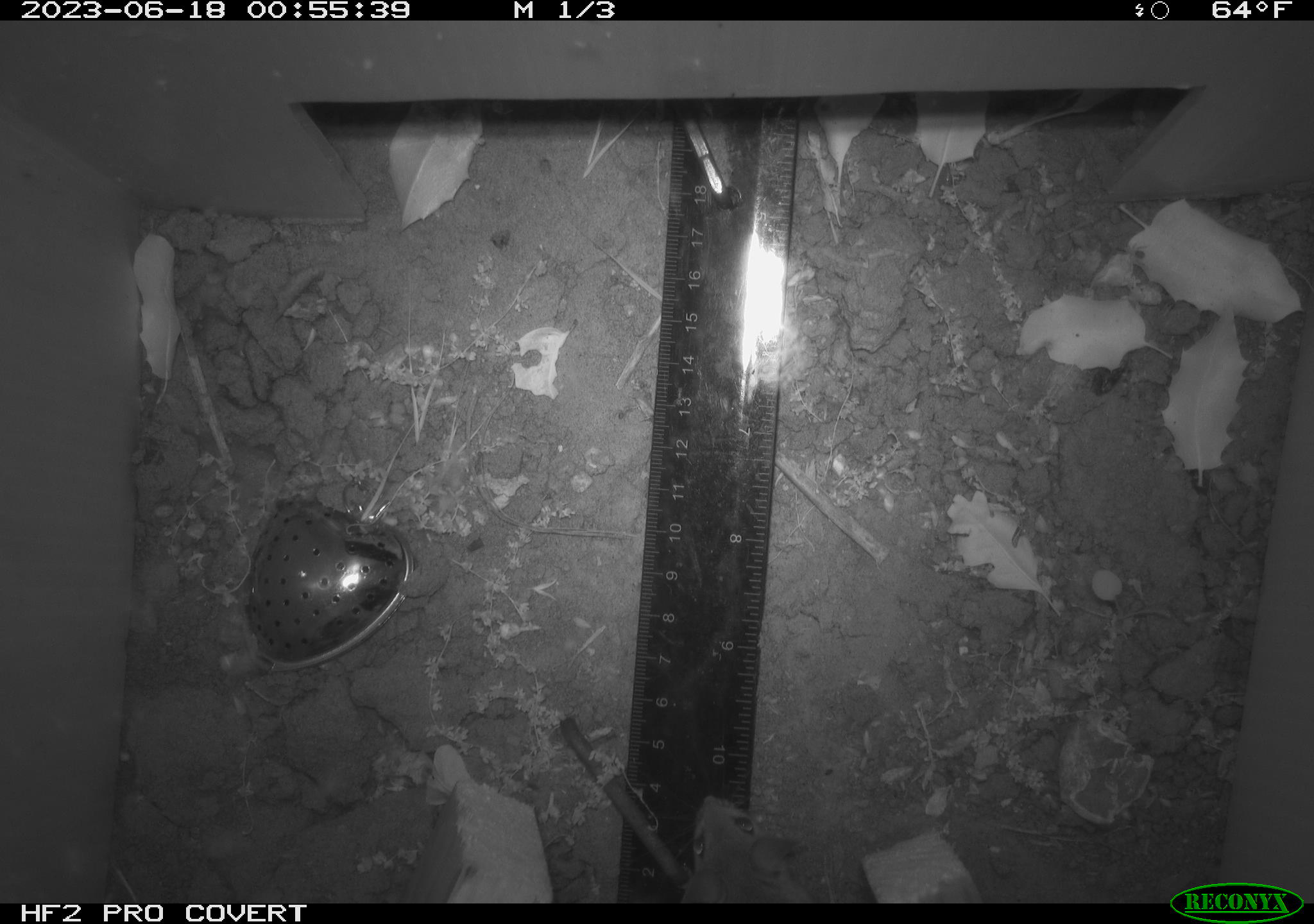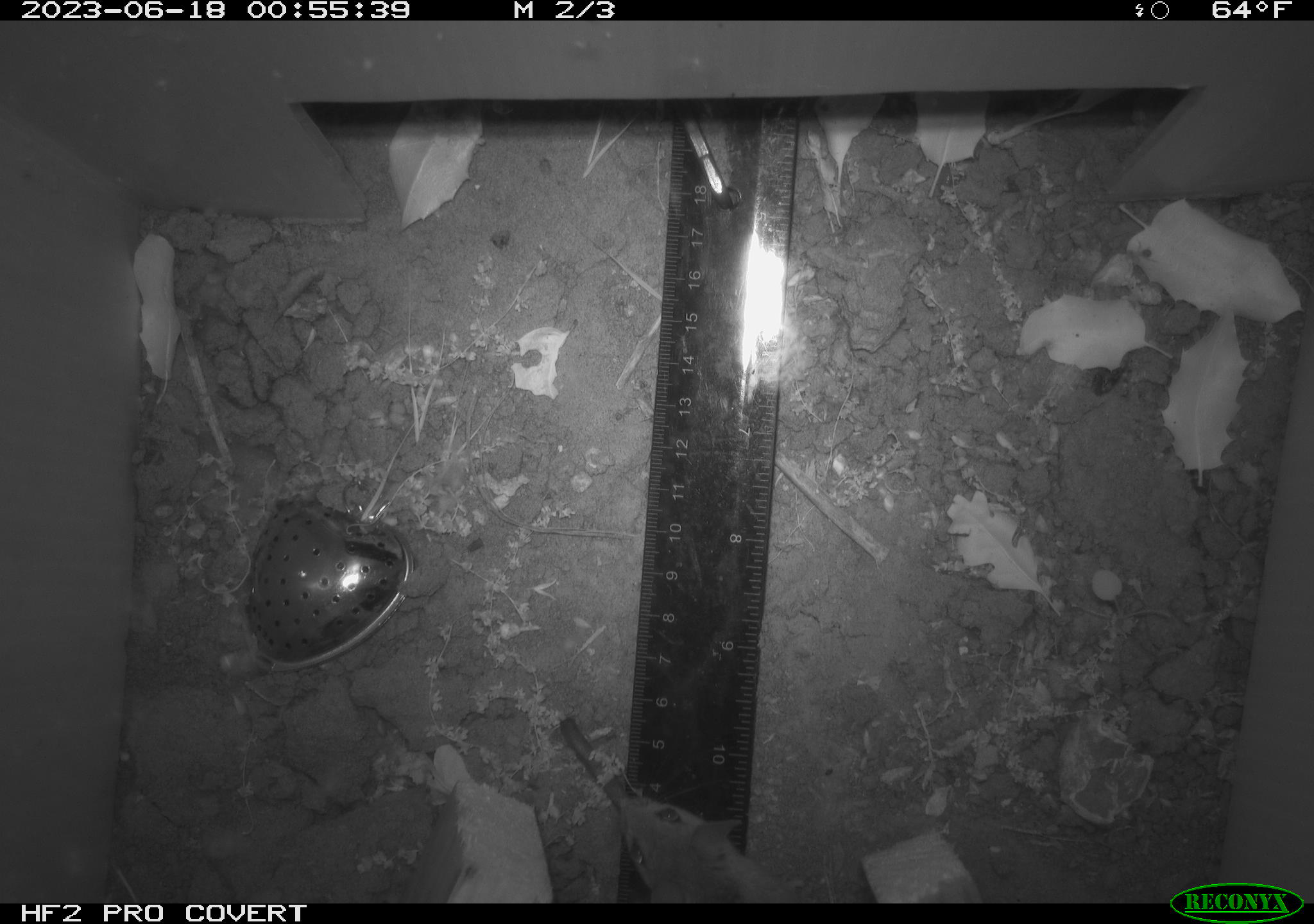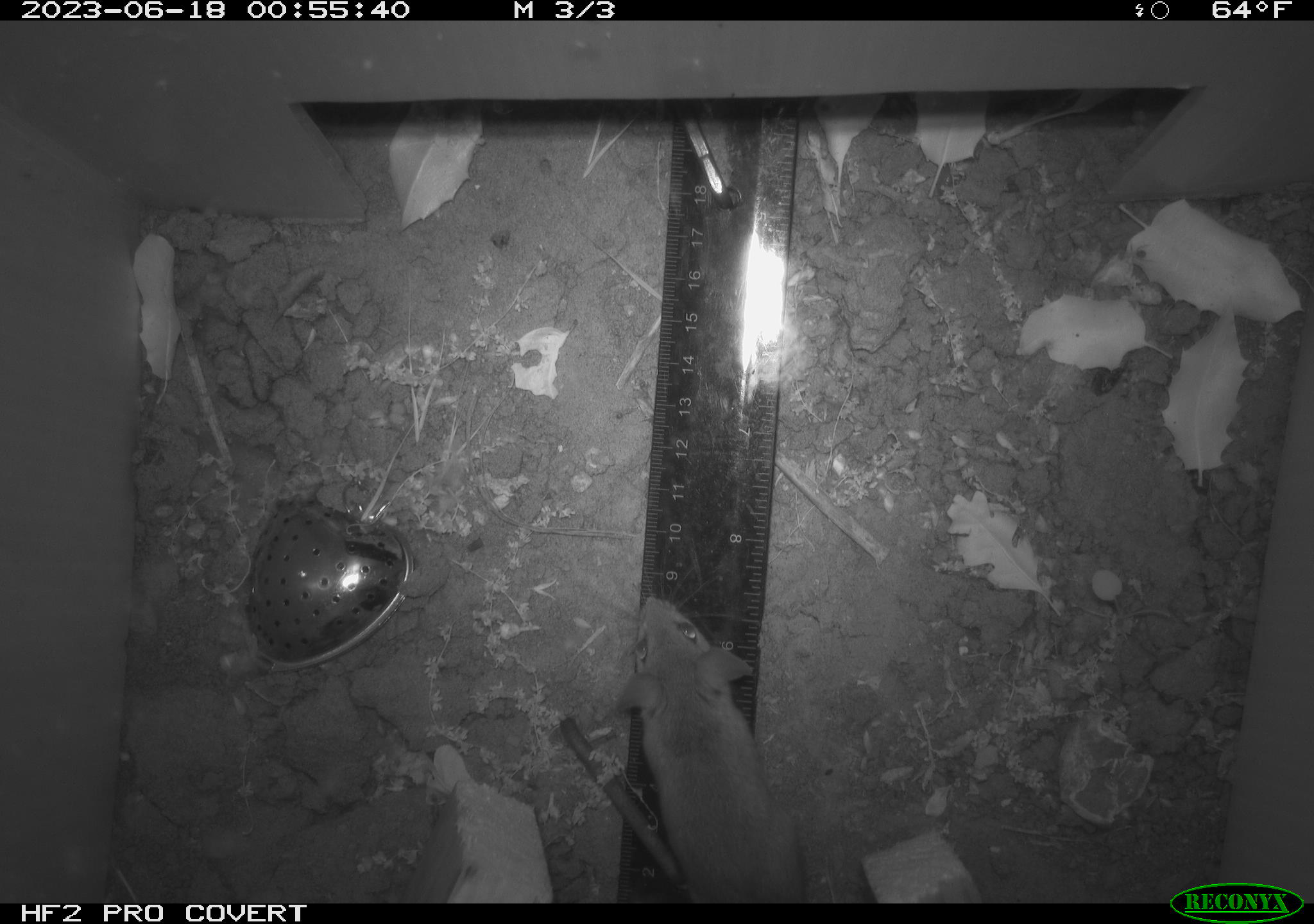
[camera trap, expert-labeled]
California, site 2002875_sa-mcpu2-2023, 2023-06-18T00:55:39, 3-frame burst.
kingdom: Animalia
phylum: Chordata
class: Mammalia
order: Rodentia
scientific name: Rodentia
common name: mouse species